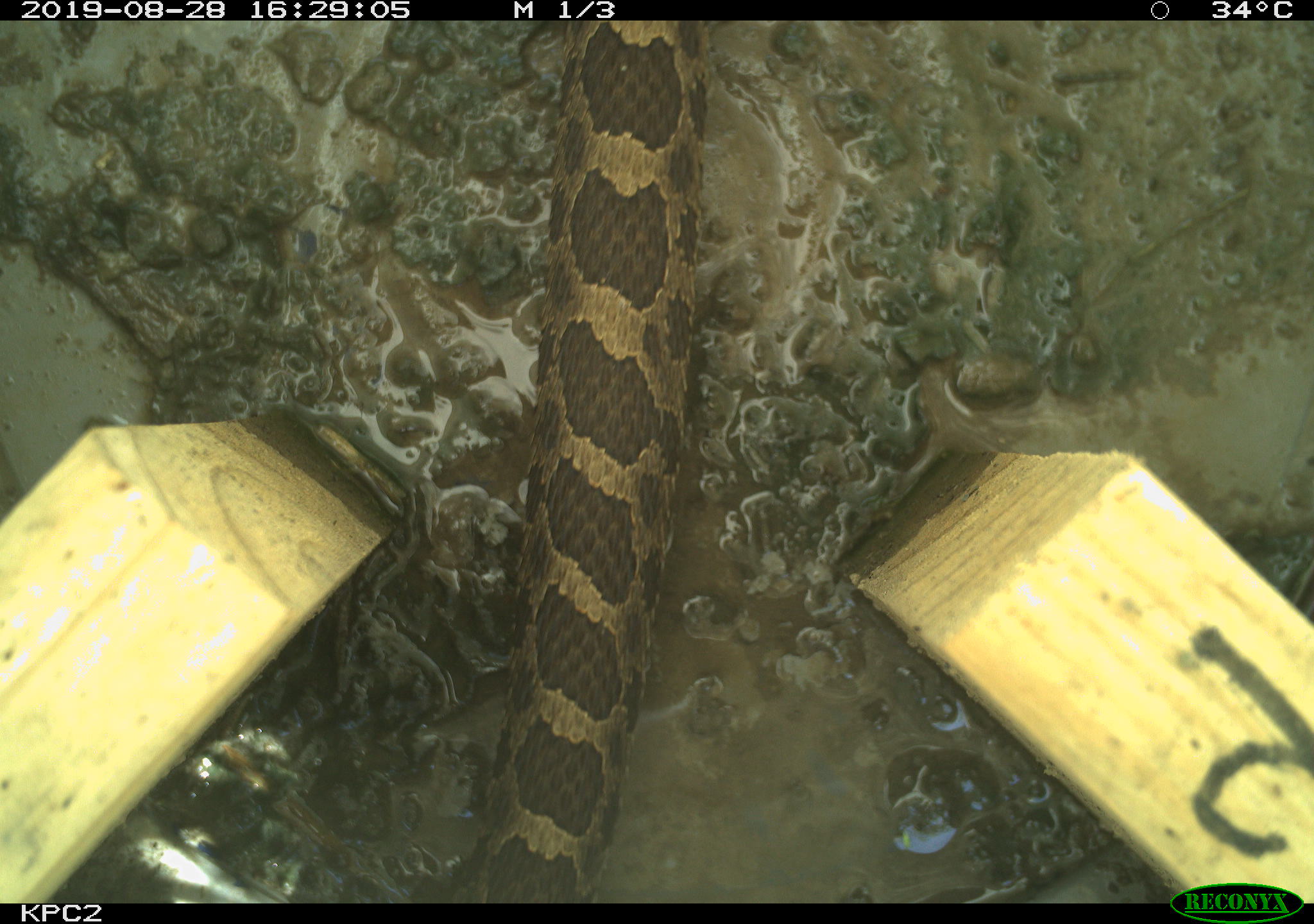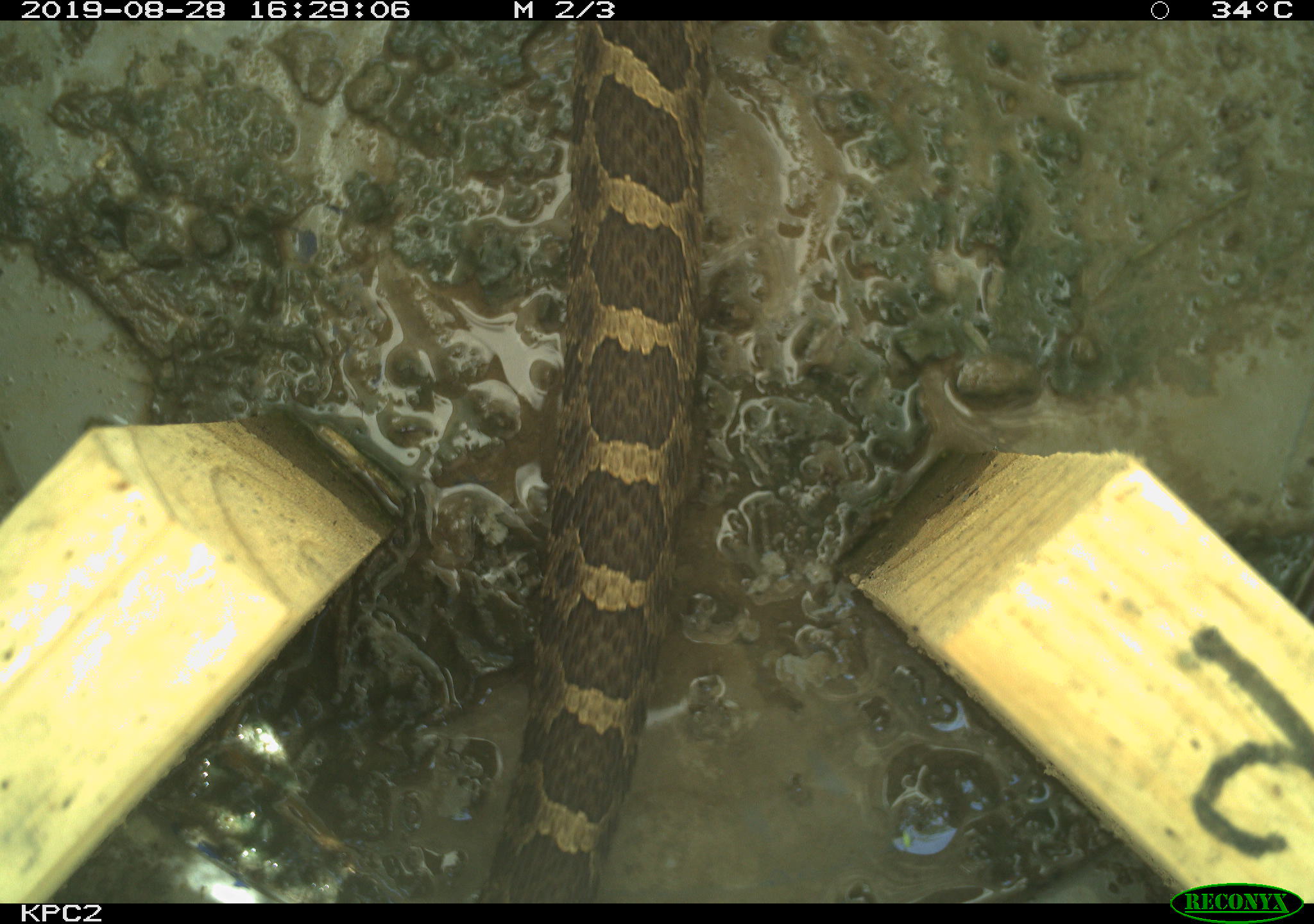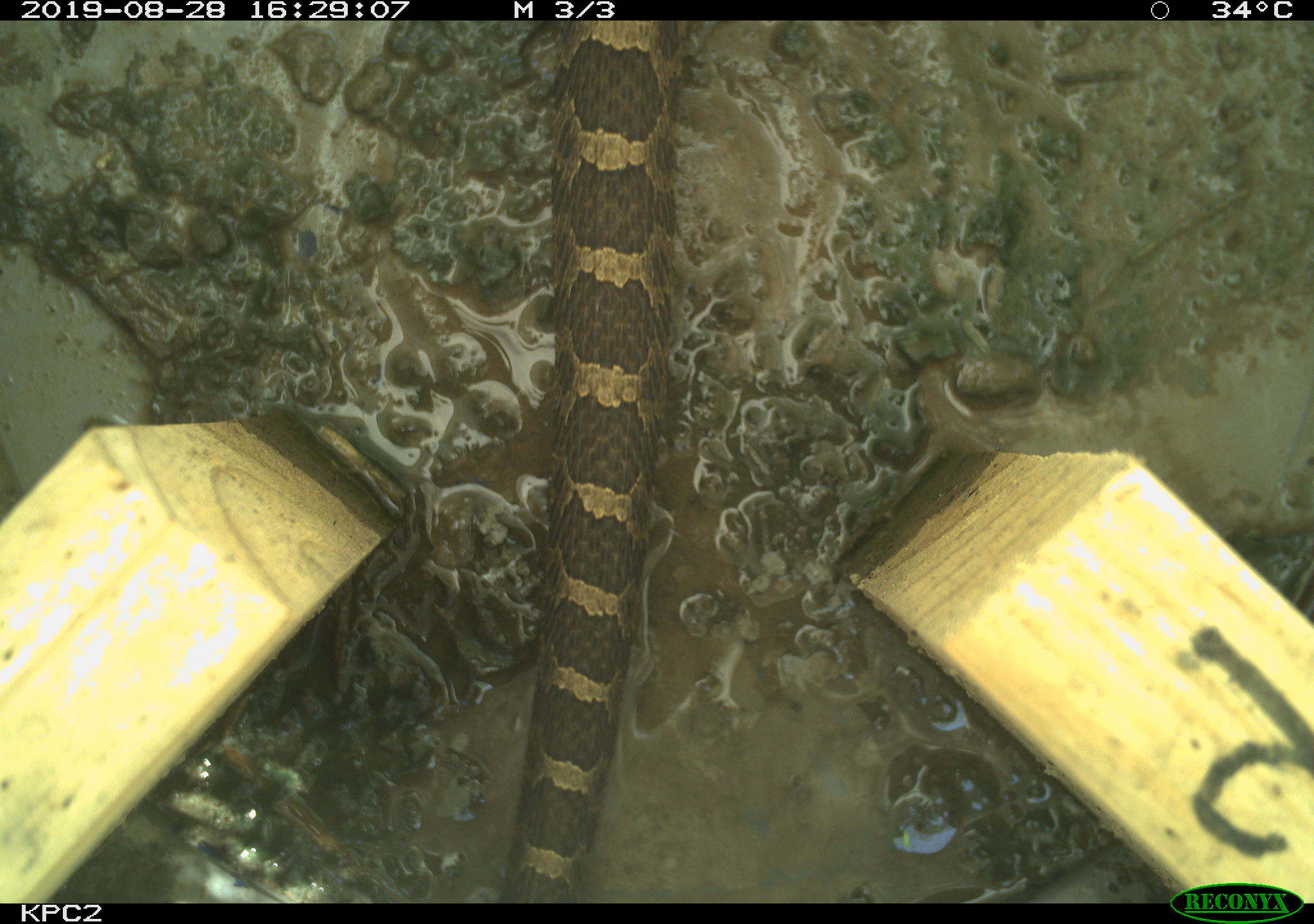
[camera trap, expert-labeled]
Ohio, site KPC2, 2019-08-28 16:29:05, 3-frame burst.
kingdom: Animalia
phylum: Chordata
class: Reptilia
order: Squamata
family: Viperidae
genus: Sistrurus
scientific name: Sistrurus catenatus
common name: eastern massasauga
Eastern massasauga (Sistrurus catenatus).